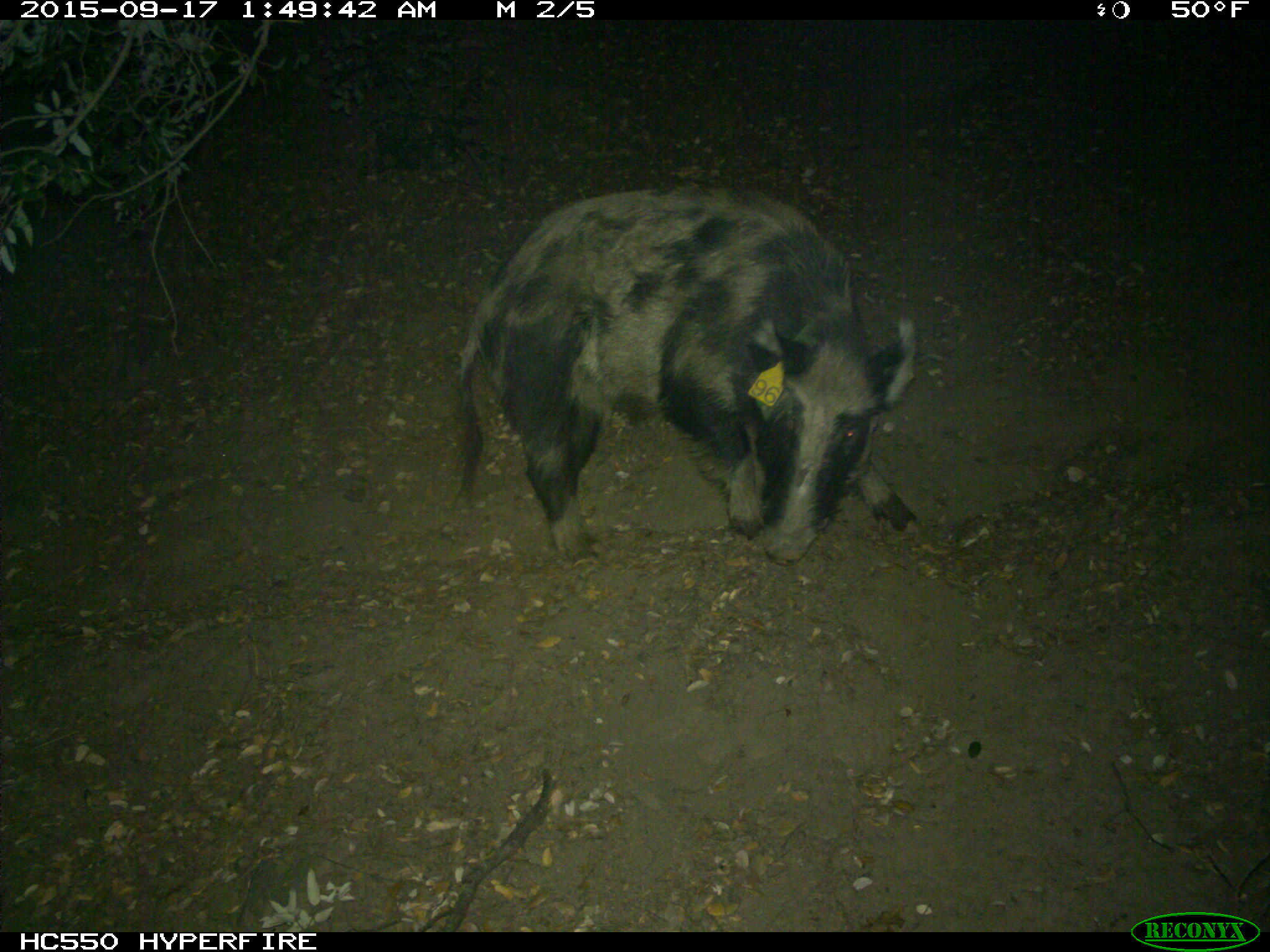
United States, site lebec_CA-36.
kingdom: Animalia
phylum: Chordata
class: Mammalia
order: Artiodactyla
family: Suidae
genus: Sus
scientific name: Sus scrofa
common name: wild boar